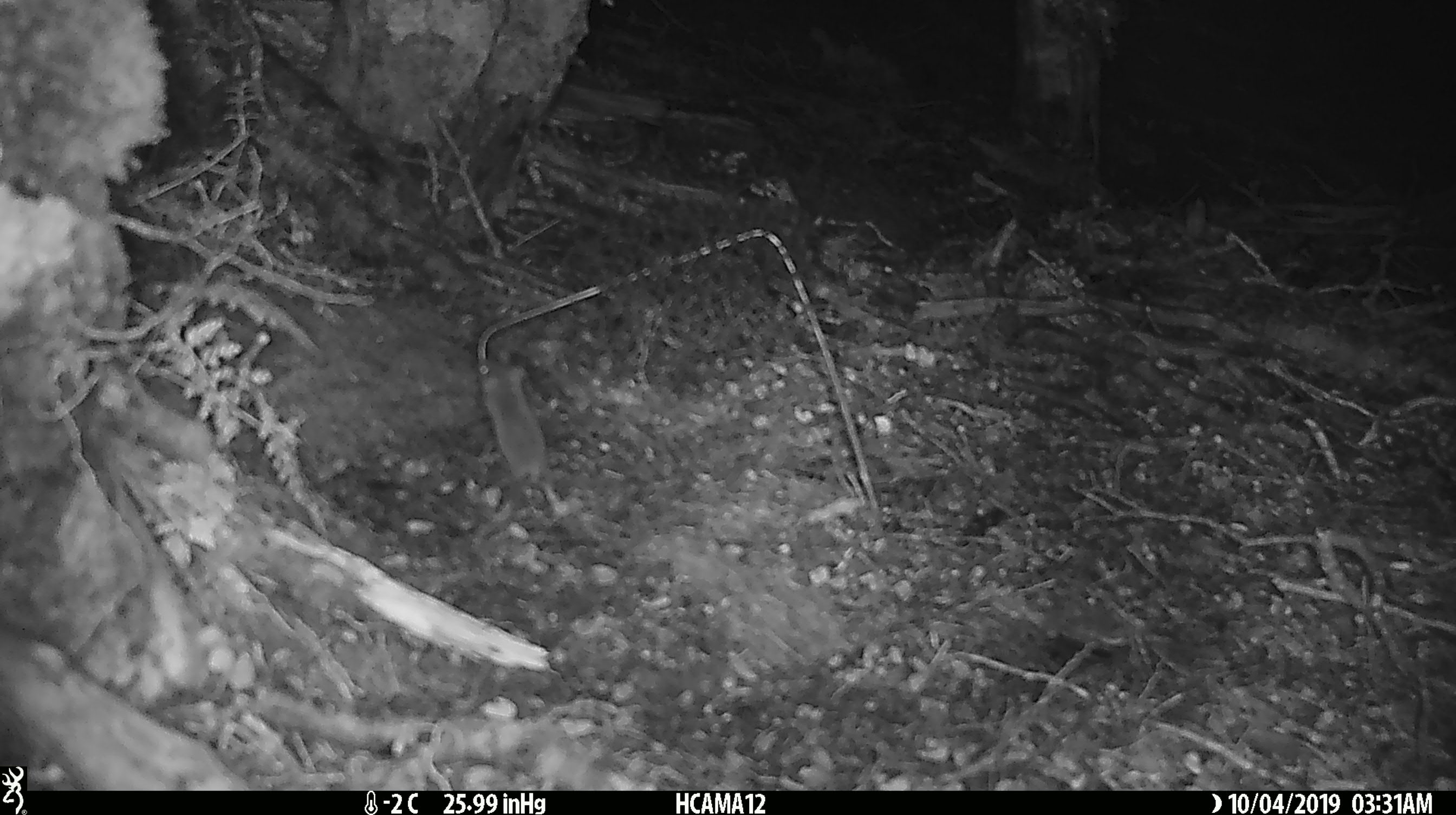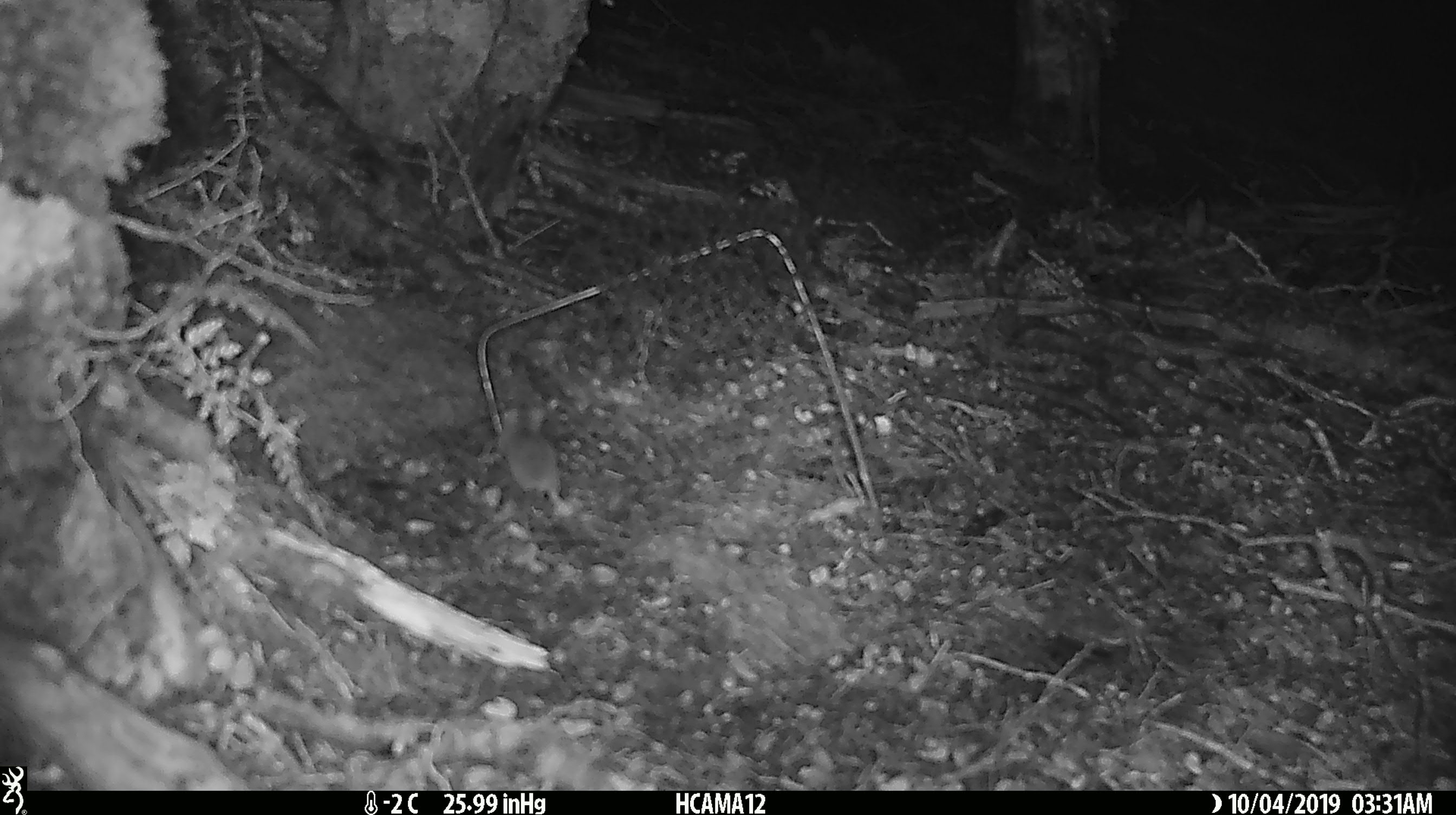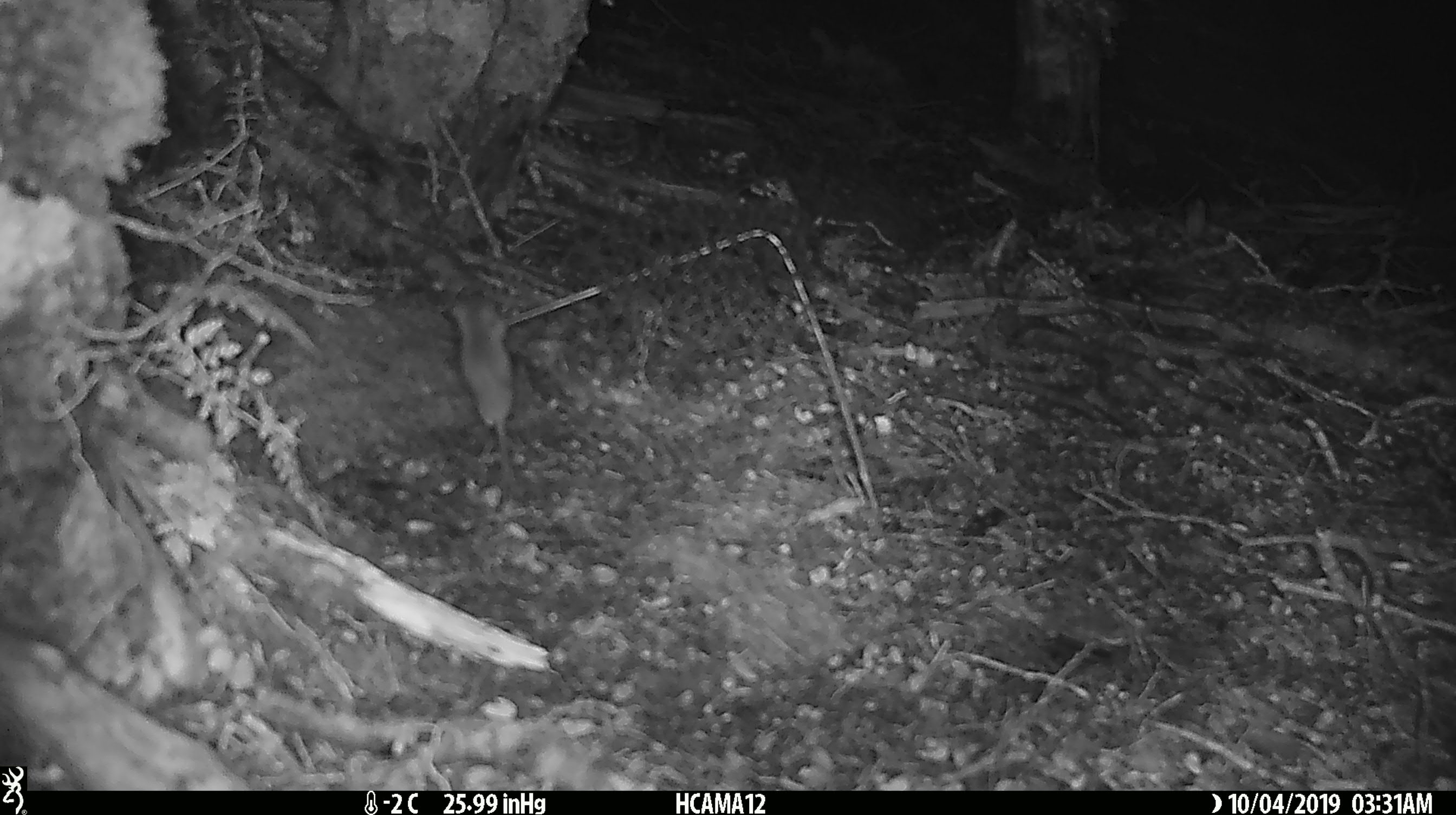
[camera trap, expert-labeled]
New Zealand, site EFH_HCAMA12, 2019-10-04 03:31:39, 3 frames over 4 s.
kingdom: Animalia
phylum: Chordata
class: Mammalia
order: Rodentia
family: Muridae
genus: Mus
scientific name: Mus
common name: mouse